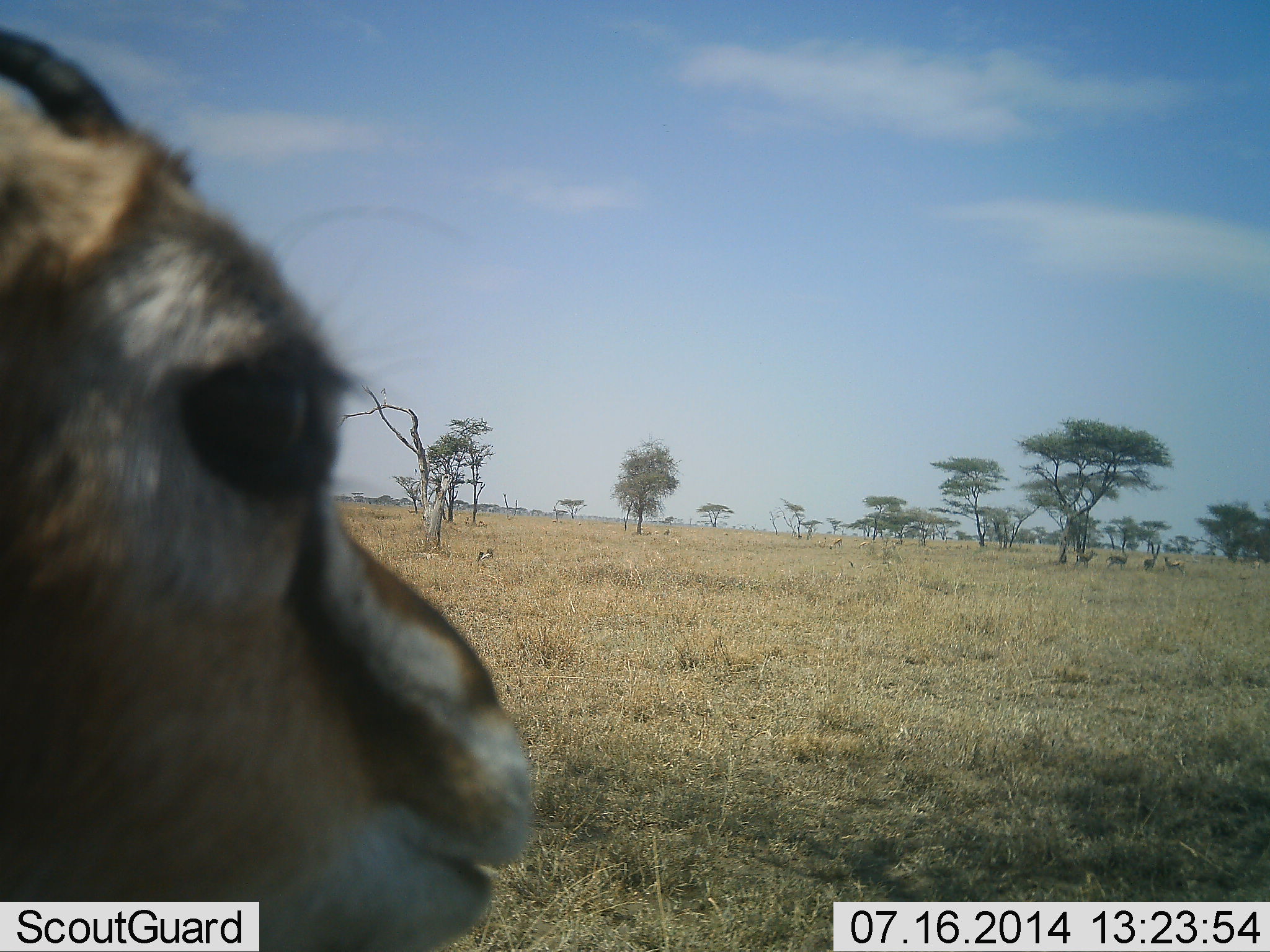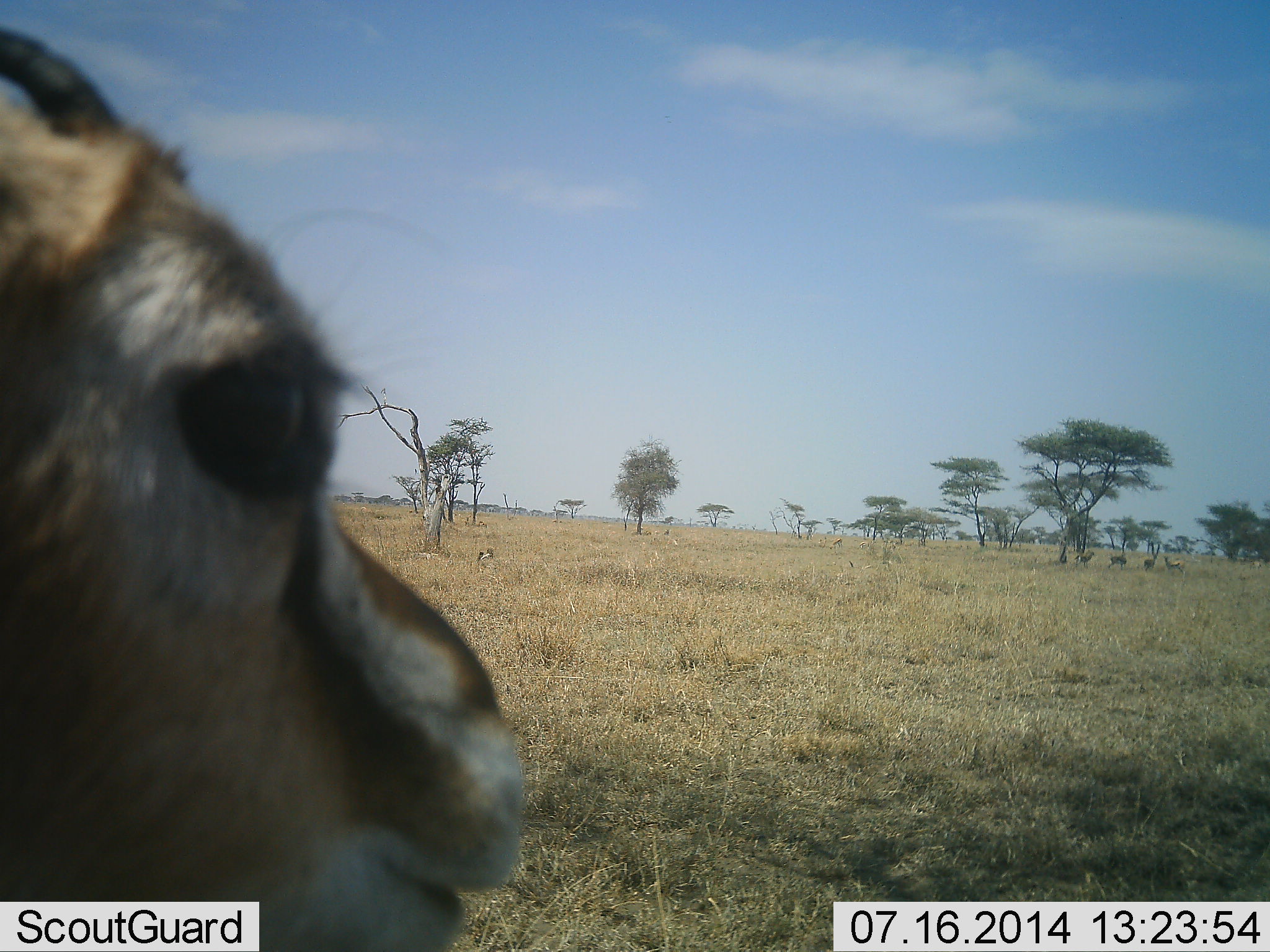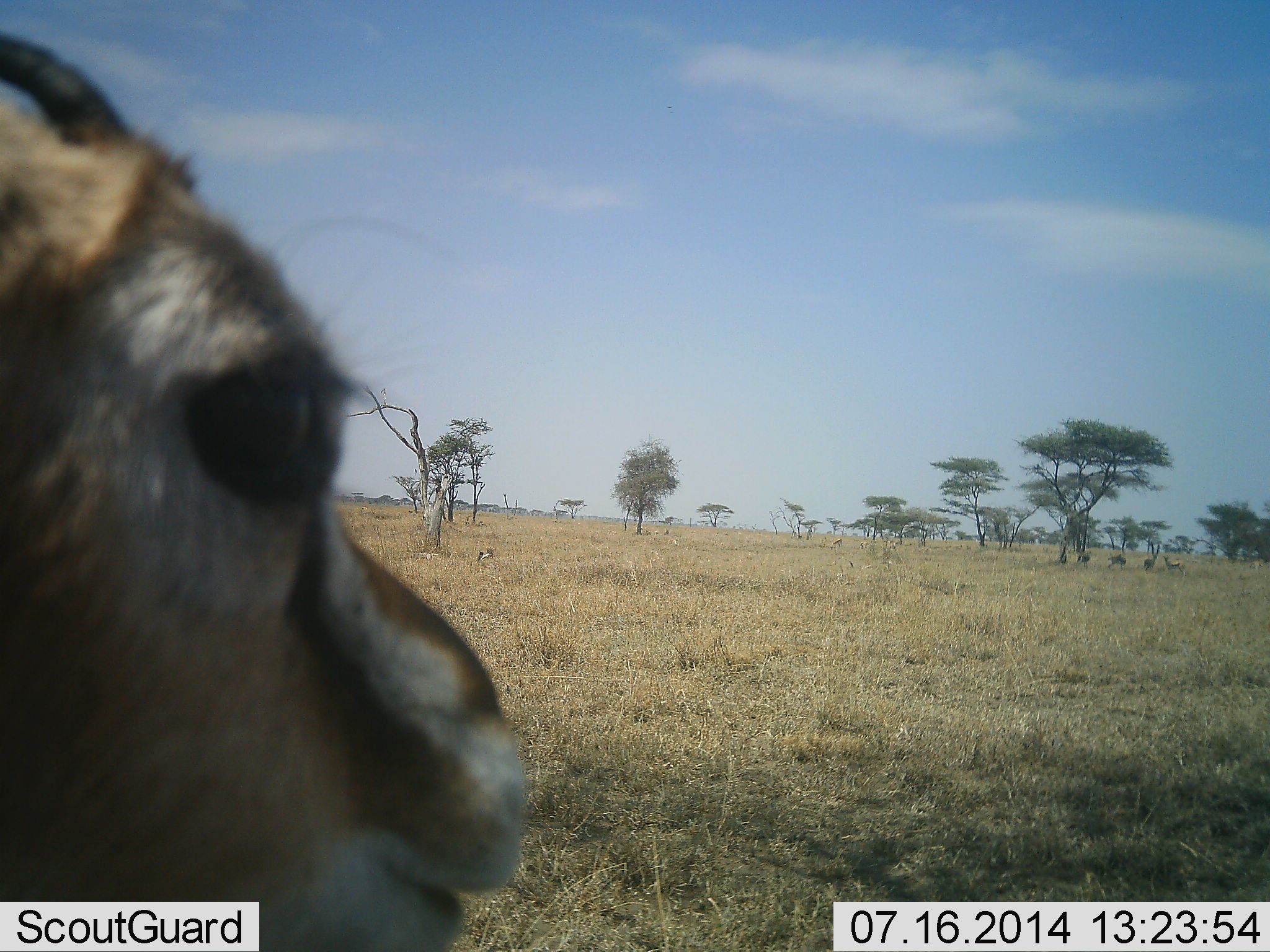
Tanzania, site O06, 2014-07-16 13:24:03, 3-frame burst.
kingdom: Animalia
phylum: Chordata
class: Mammalia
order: Artiodactyla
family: Bovidae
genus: Eudorcas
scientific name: Eudorcas thomsonii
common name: thomson's gazelle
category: gazellethomsons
Gazellethomsons (thomson's gazelle) (Eudorcas thomsonii), count 5. Behavior (volunteer vote fractions): standing 80%, resting 20%, moving 10%, interacting 0%. Young present (vote fraction): 0%. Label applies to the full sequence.